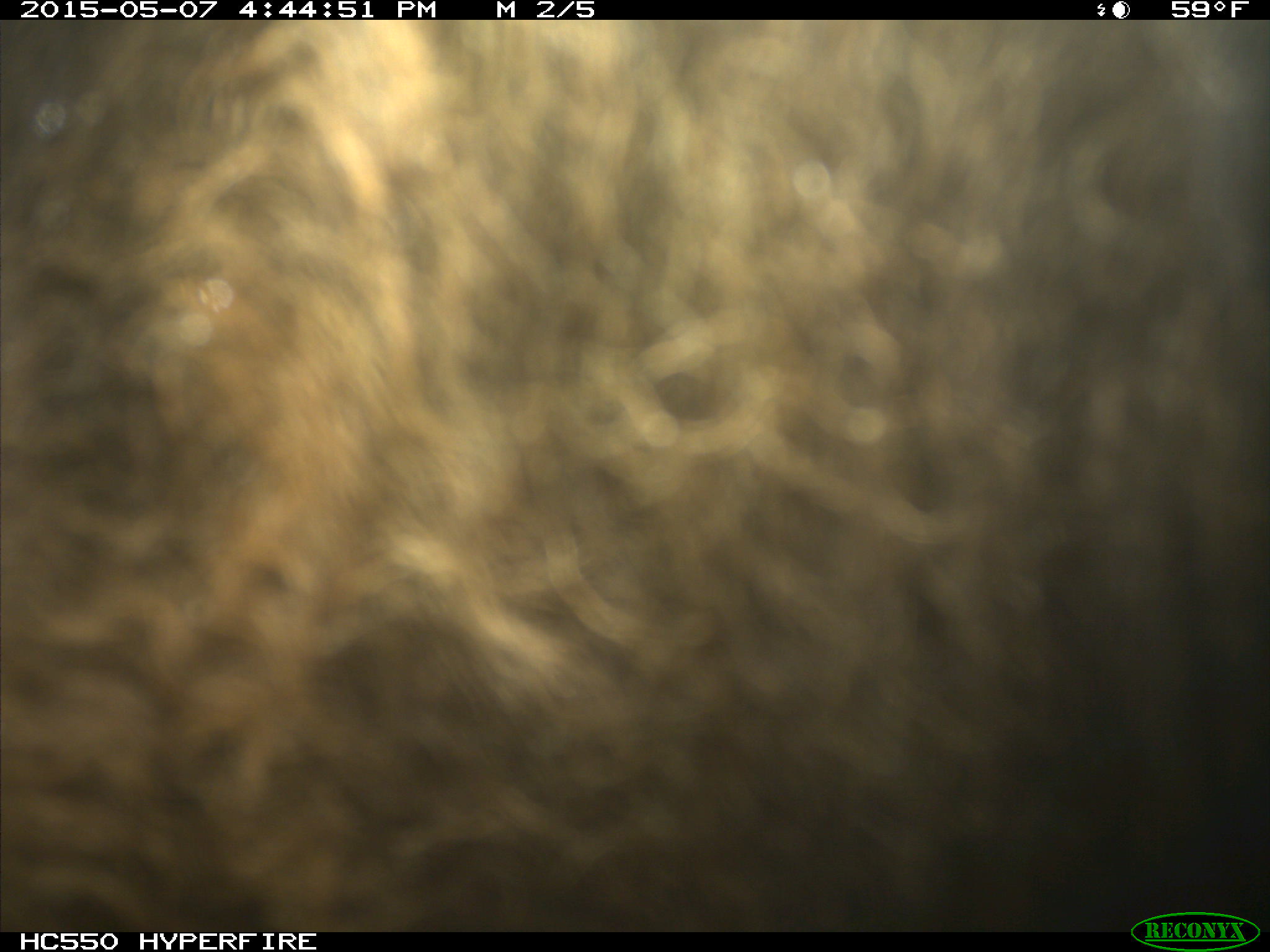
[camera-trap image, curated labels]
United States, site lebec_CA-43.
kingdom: Animalia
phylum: Chordata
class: Mammalia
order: Artiodactyla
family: Bovidae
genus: Bos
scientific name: Bos taurus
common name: domestic cow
Bos taurus (domestic cow).